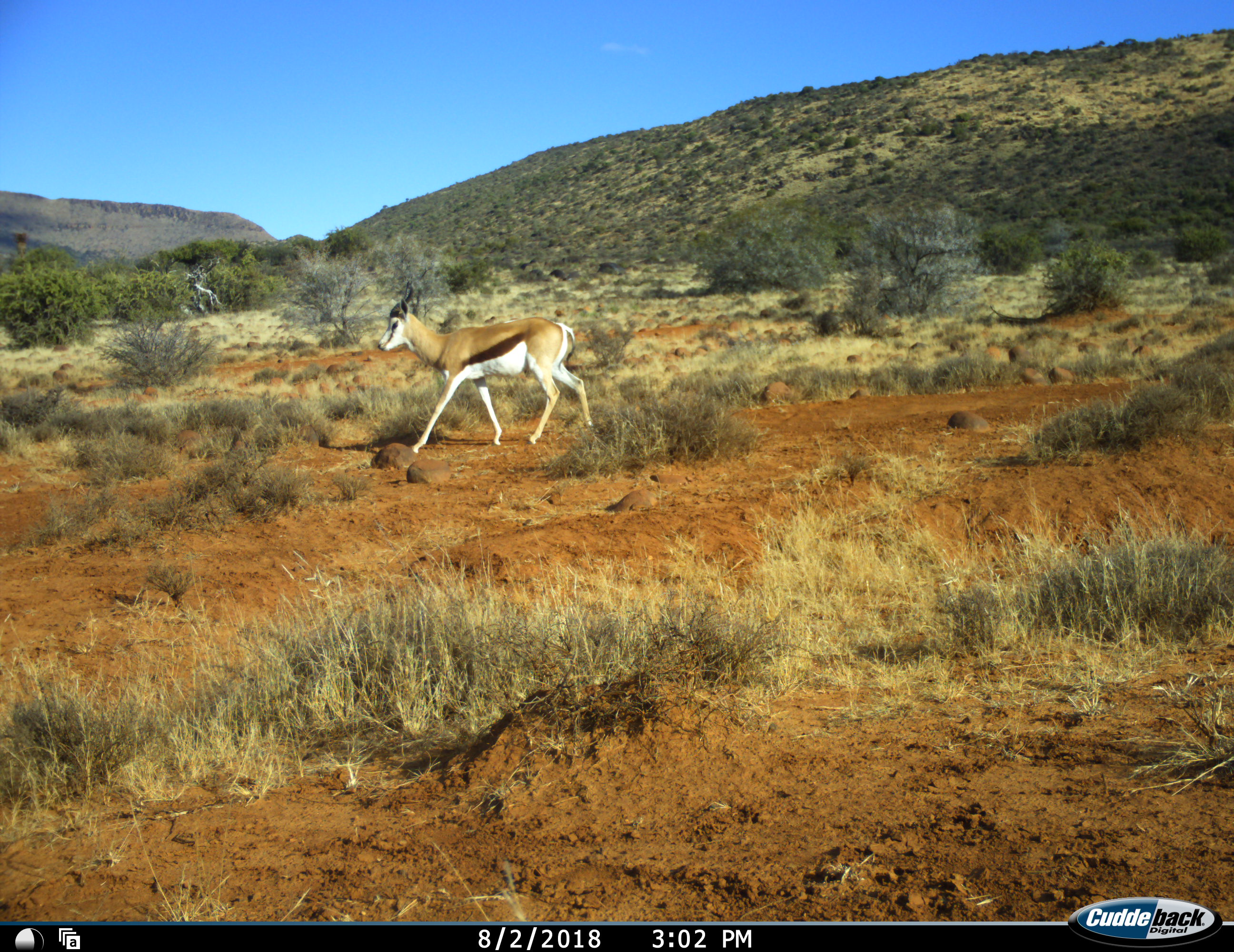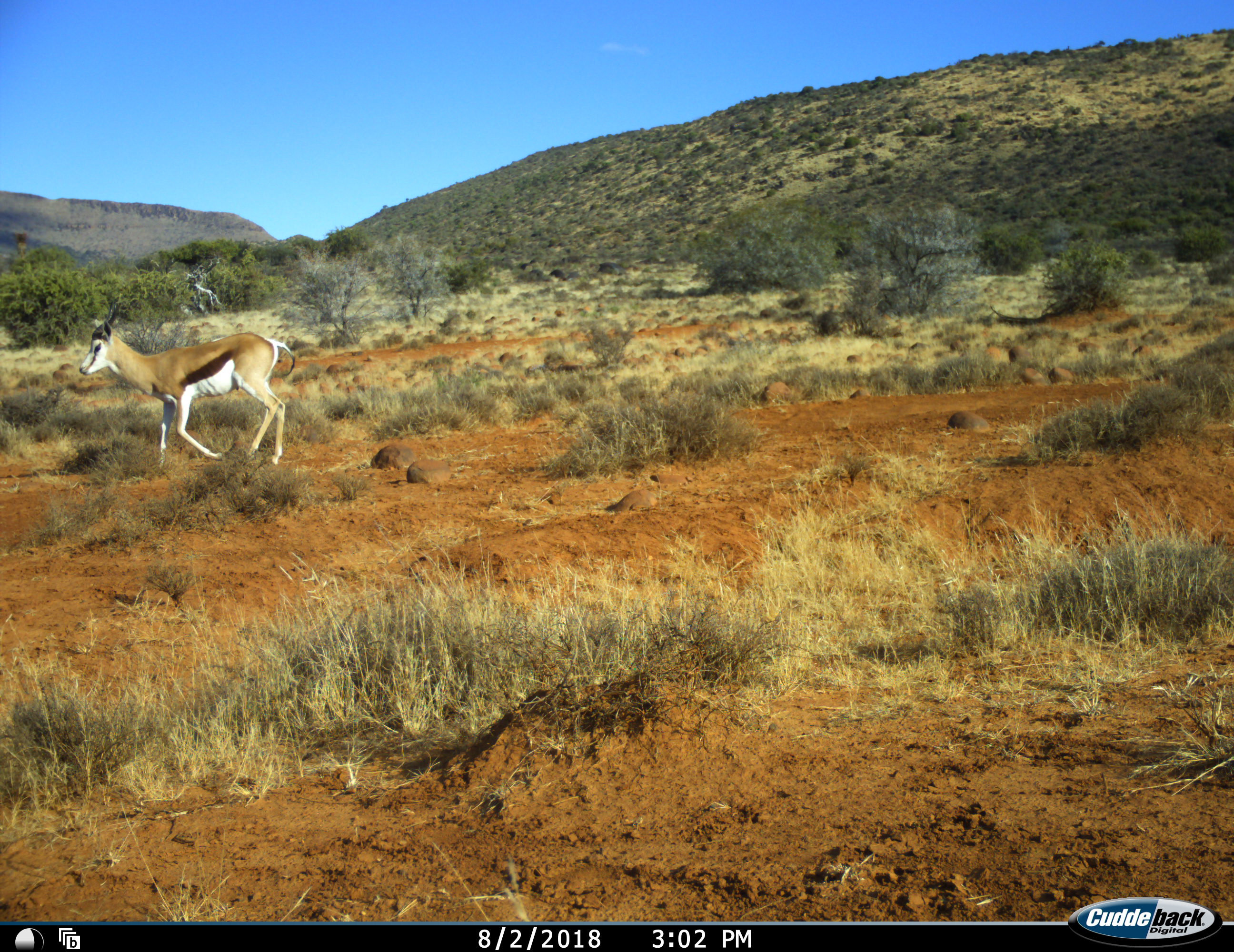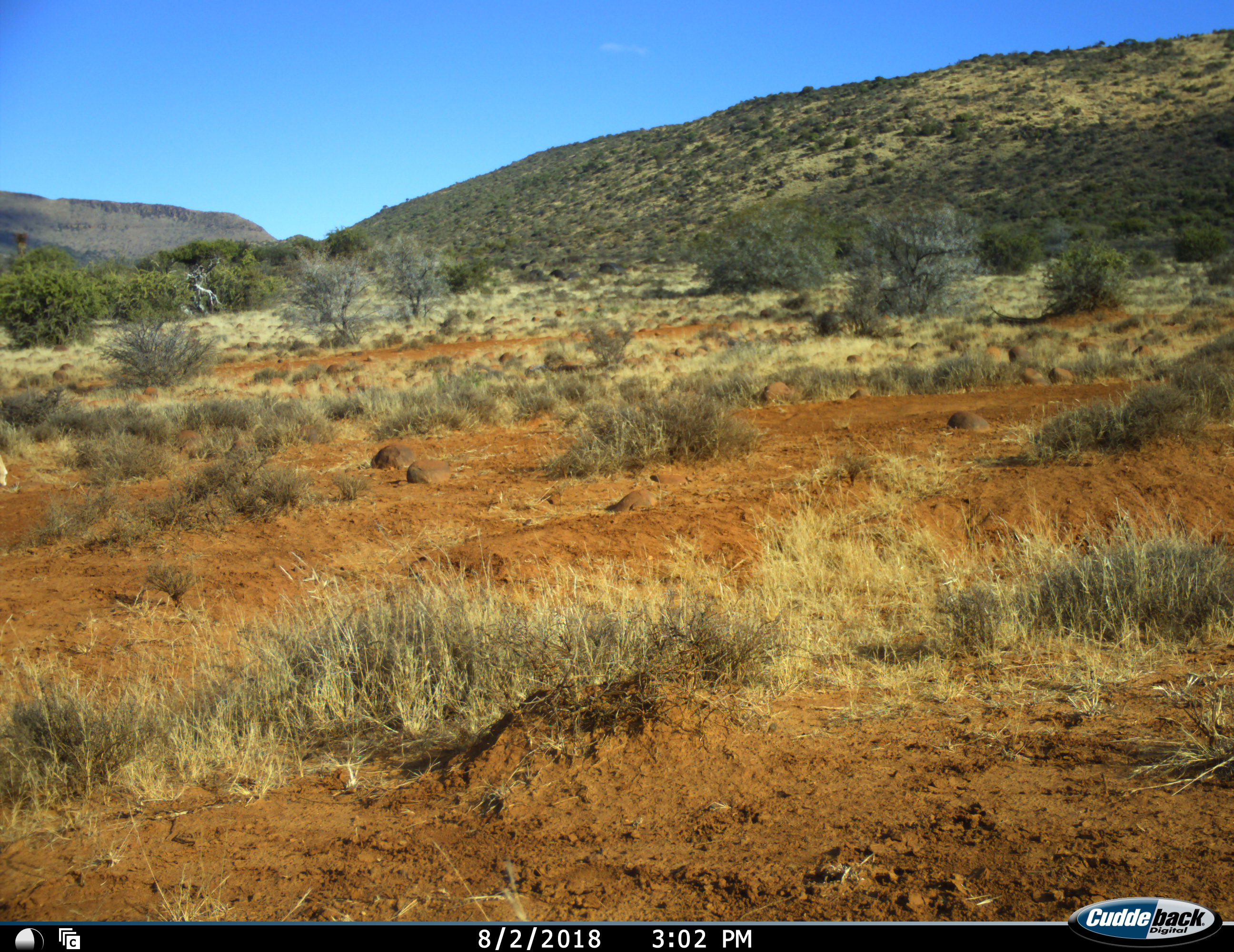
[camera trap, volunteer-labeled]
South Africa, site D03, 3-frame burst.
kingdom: Animalia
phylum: Chordata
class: Mammalia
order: Artiodactyla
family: Bovidae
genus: Antidorcas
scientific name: Antidorcas marsupialis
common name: springbok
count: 1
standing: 0%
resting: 0%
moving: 100%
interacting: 0%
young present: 0%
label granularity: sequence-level